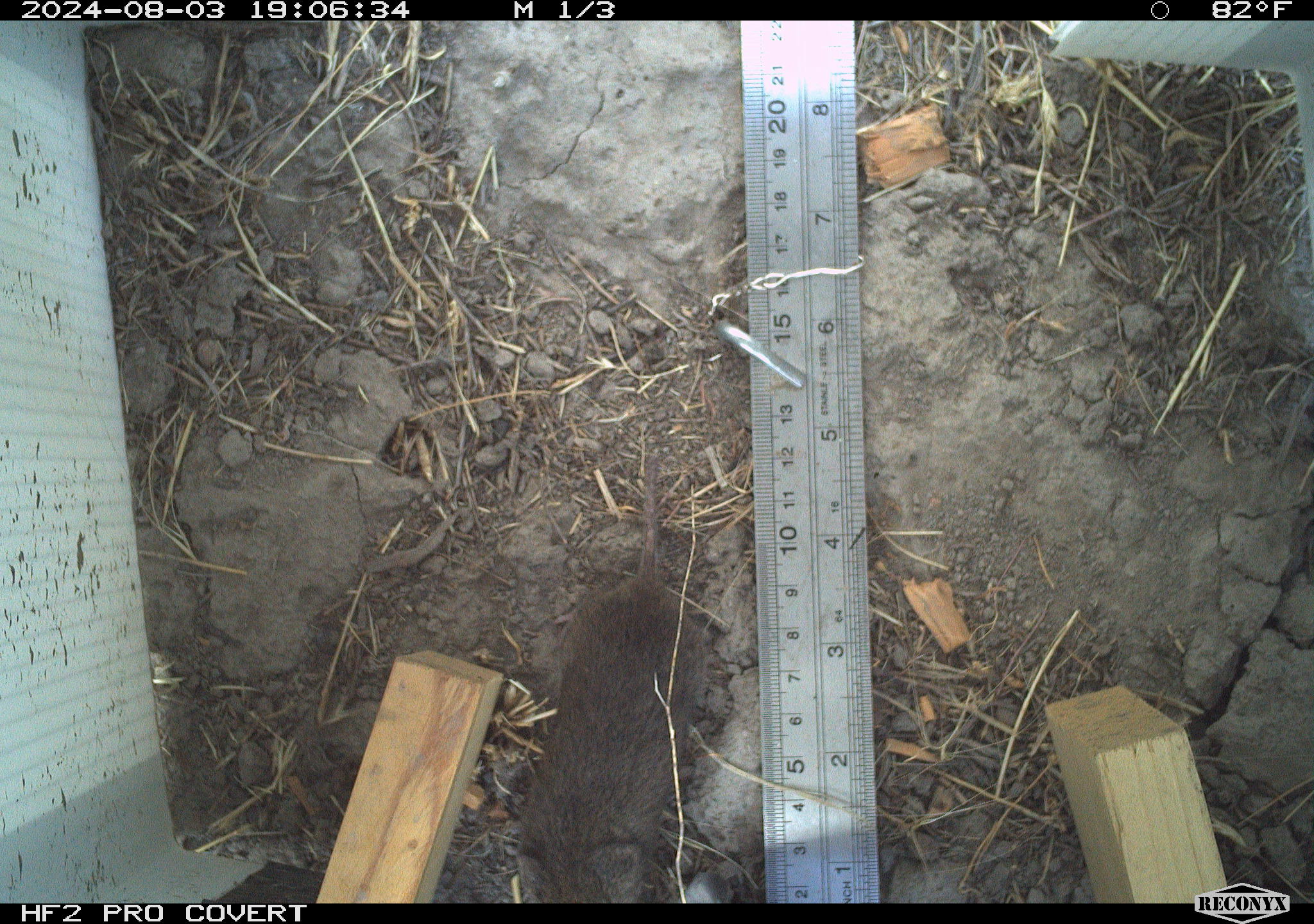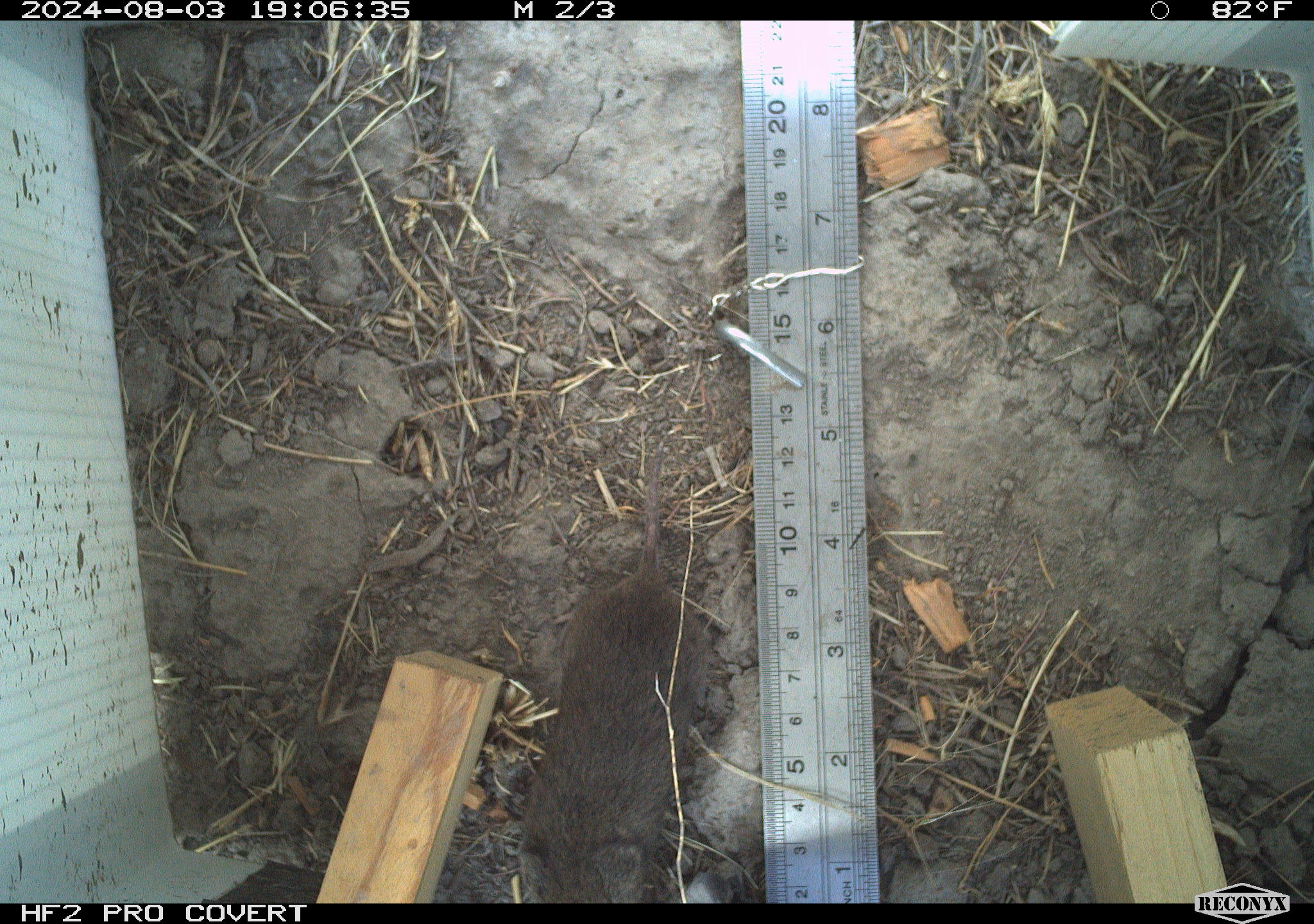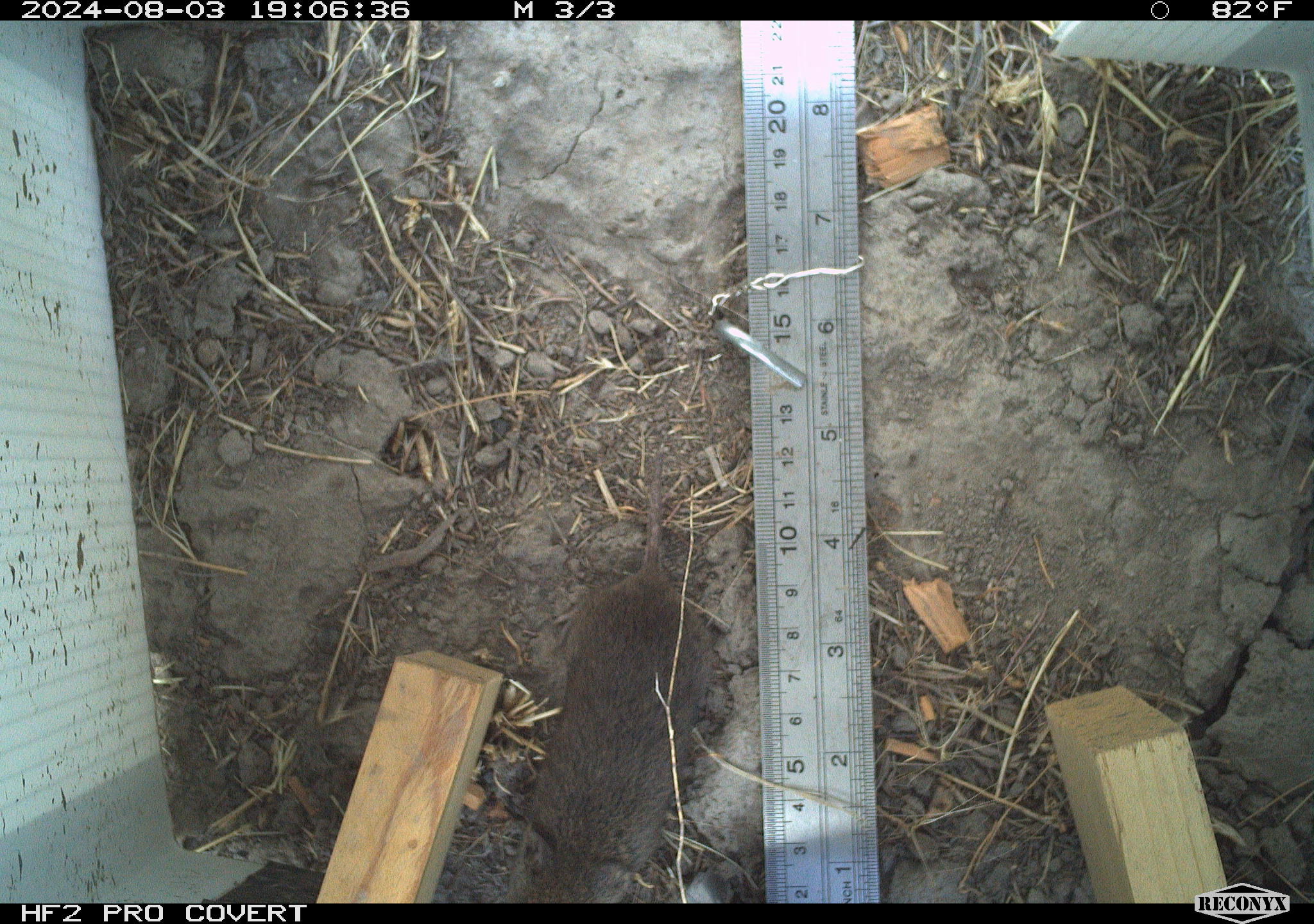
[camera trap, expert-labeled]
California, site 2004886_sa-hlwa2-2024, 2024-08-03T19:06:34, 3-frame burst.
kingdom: Animalia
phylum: Chordata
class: Mammalia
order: Rodentia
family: Cricetidae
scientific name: Arvicolinae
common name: voles, lemmings, and muskrats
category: arvicolinae subfamily